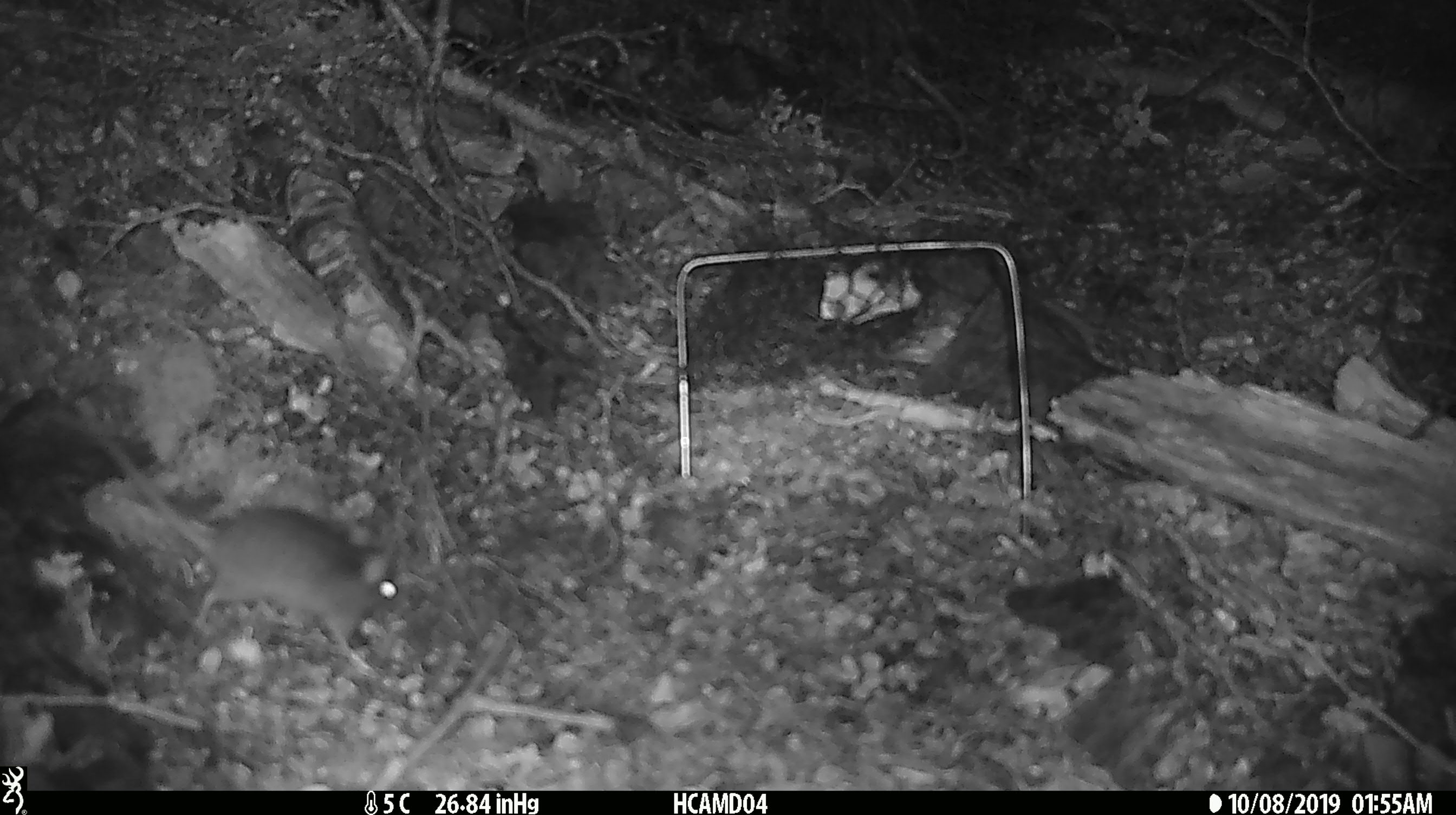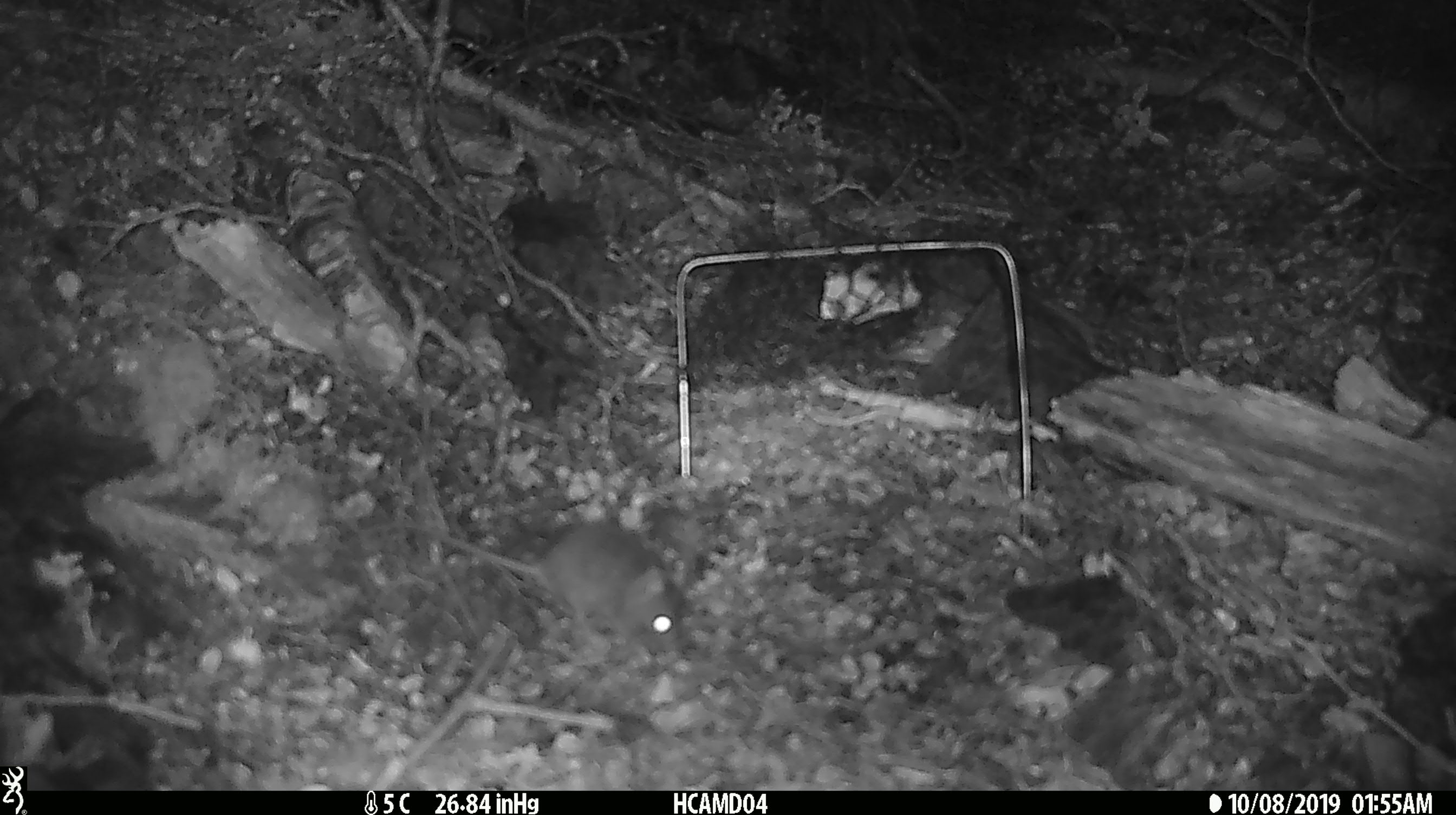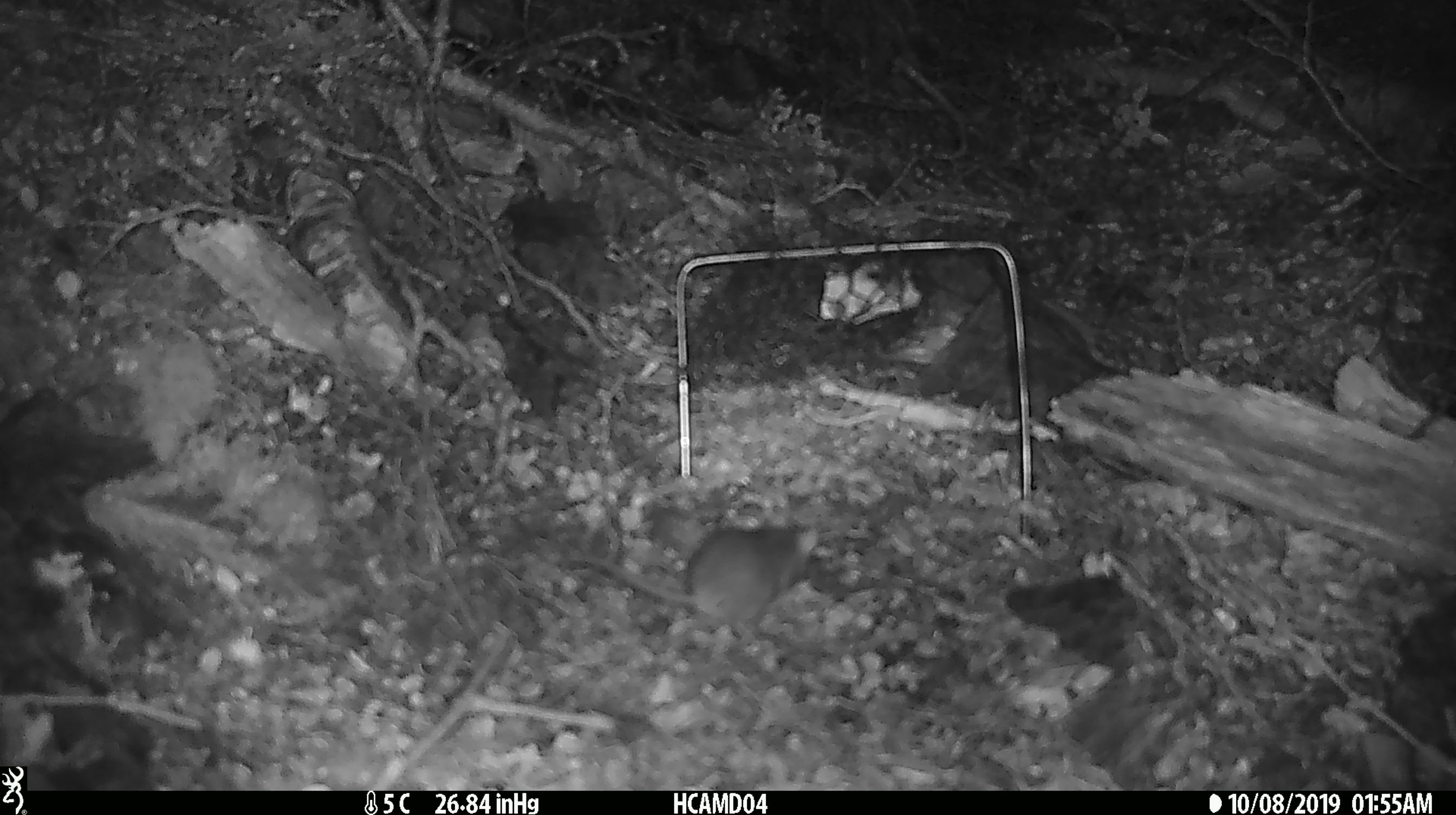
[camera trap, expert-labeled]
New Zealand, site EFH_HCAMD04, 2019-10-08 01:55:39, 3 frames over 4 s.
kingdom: Animalia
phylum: Chordata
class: Mammalia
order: Rodentia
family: Muridae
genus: Mus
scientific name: Mus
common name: mouse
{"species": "mouse (Mus)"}